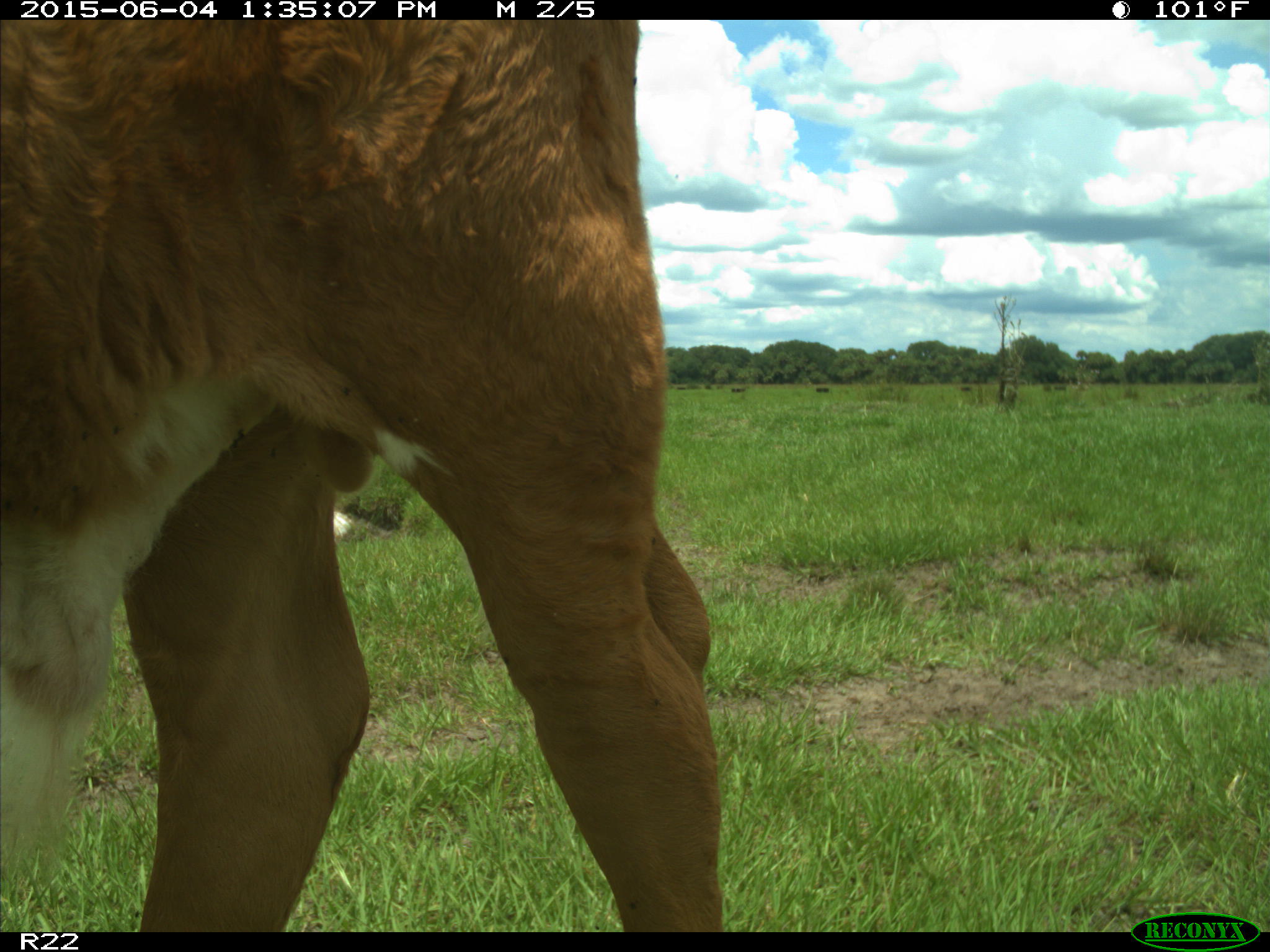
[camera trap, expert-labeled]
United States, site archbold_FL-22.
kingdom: Animalia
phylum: Chordata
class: Mammalia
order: Artiodactyla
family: Bovidae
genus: Bos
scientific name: Bos taurus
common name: domestic cow